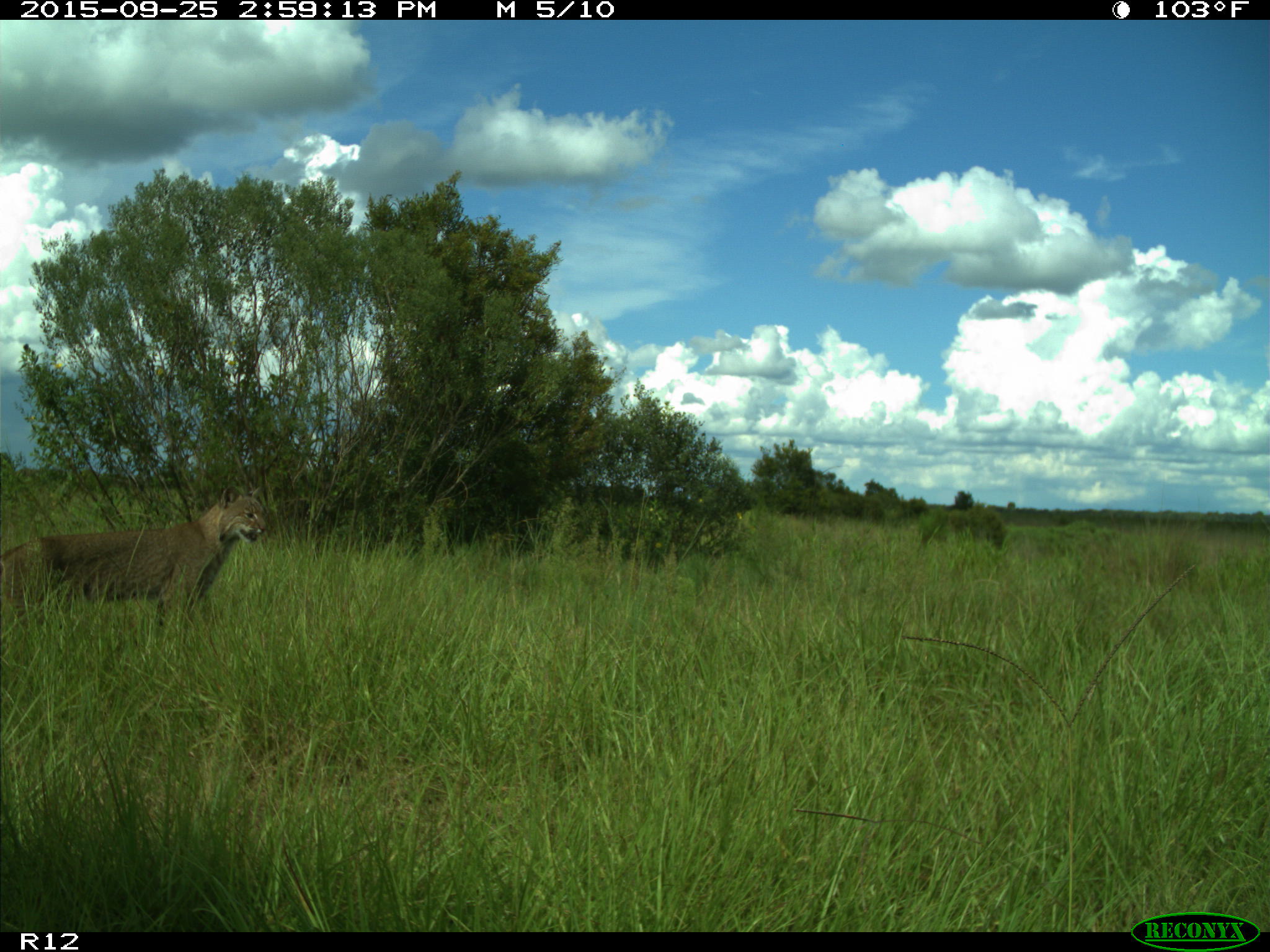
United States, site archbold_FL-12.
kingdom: Animalia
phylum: Chordata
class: Mammalia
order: Carnivora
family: Felidae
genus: Lynx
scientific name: Lynx rufus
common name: bobcat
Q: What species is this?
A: Lynx rufus (bobcat).